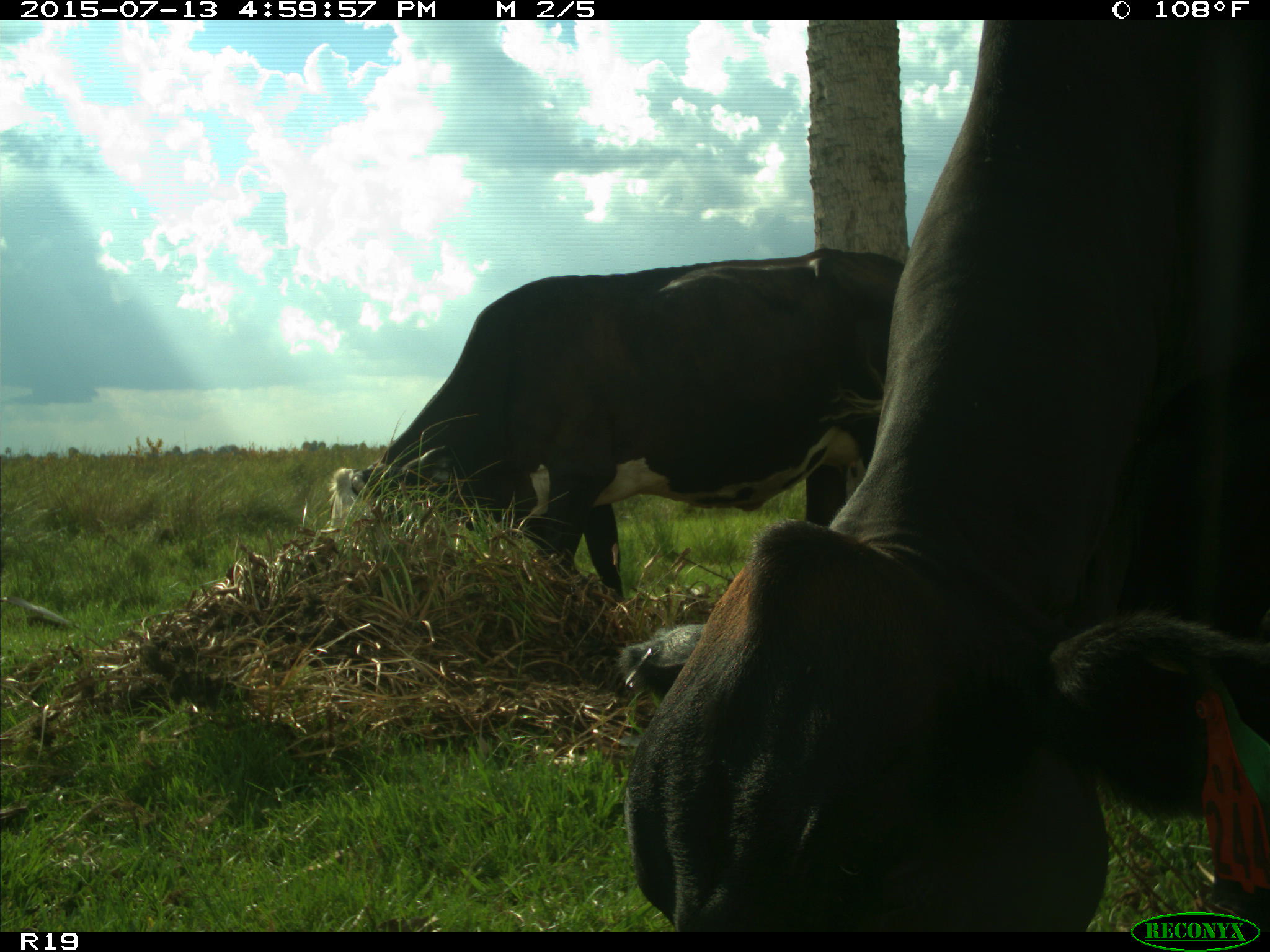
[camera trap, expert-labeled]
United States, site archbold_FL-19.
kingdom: Animalia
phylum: Chordata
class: Mammalia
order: Artiodactyla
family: Bovidae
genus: Bos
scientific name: Bos taurus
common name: domestic cow